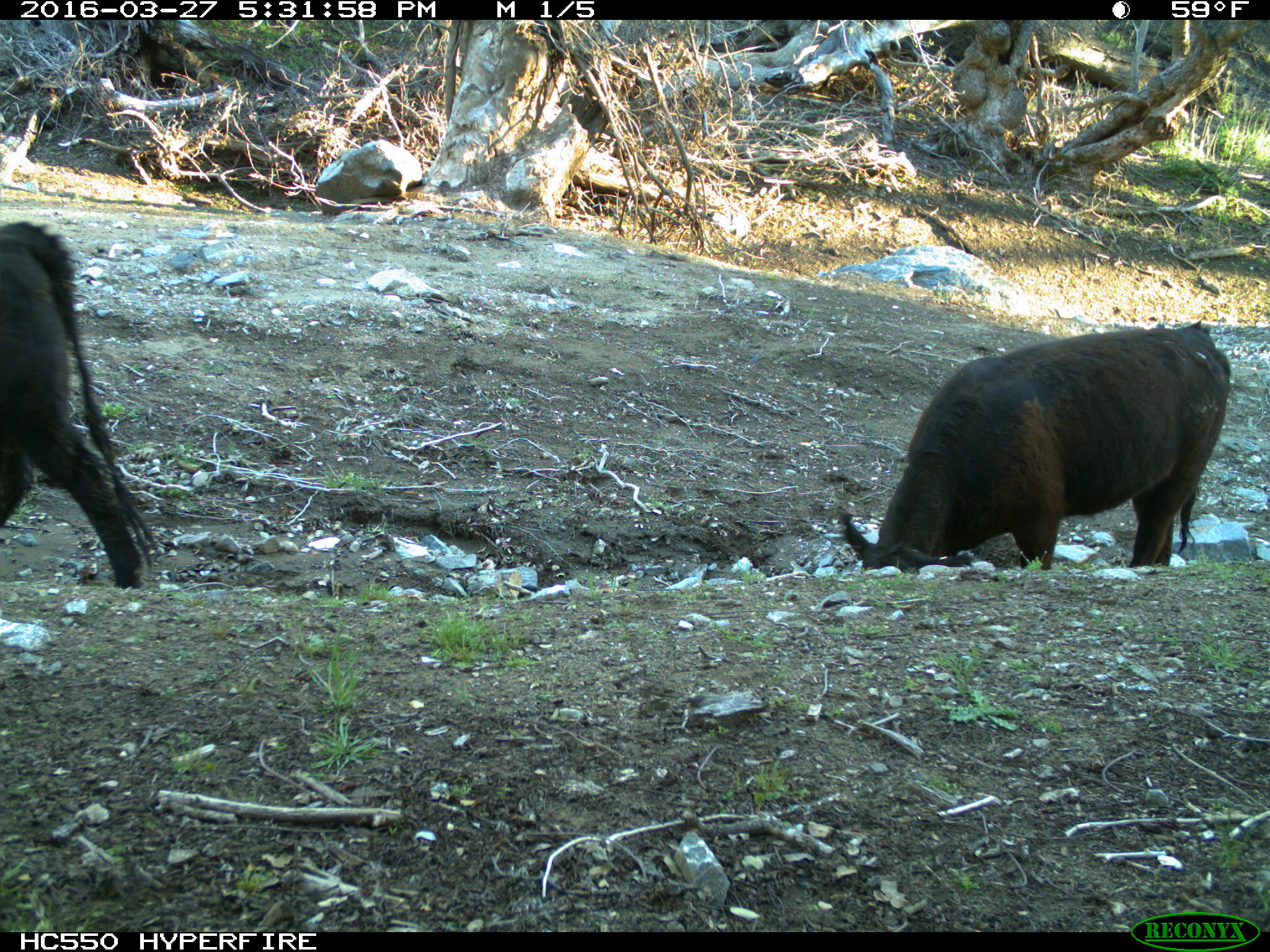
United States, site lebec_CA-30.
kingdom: Animalia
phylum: Chordata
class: Mammalia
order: Artiodactyla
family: Bovidae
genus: Bos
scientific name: Bos taurus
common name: domestic cow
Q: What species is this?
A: Bos taurus (domestic cow).